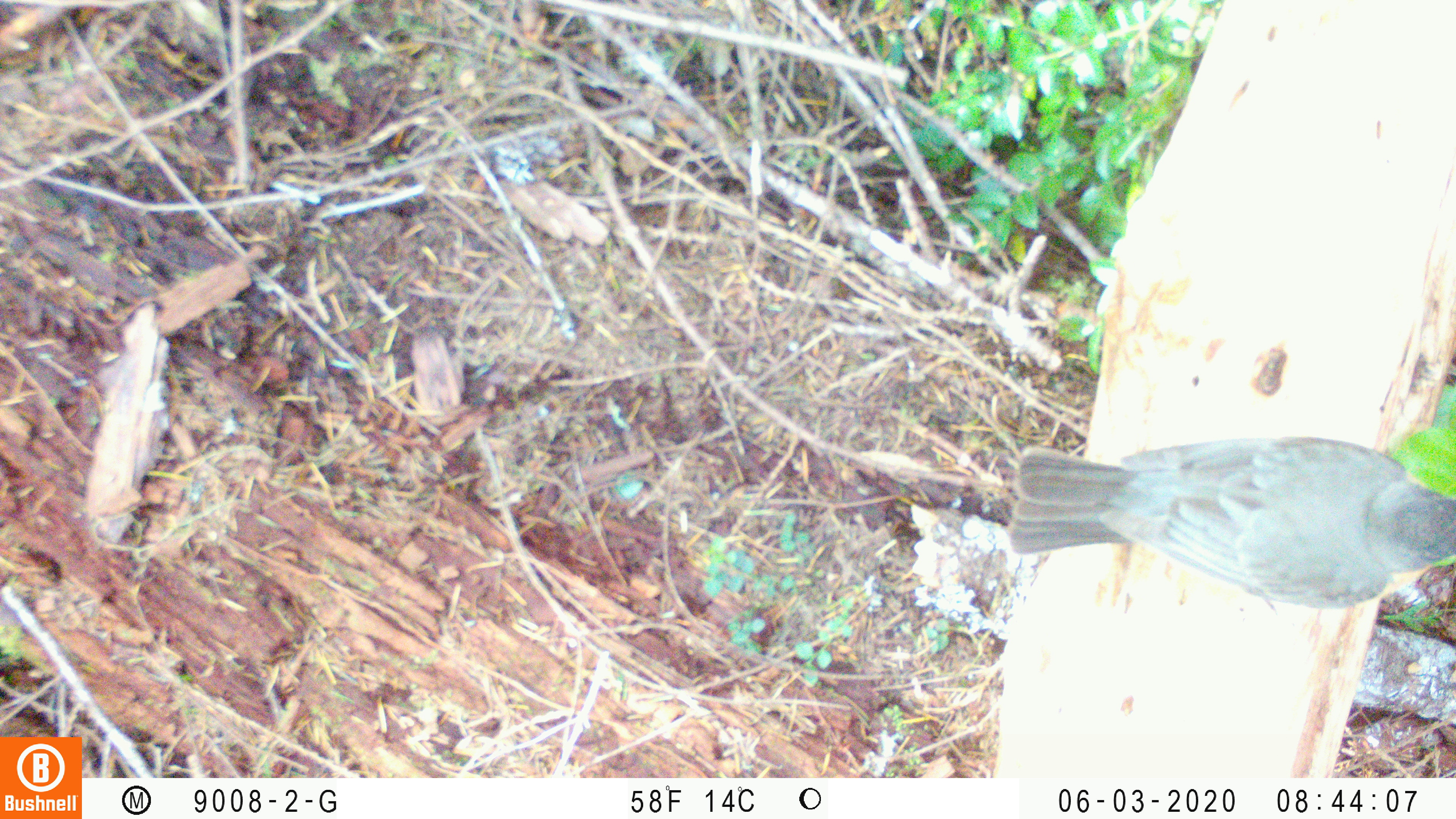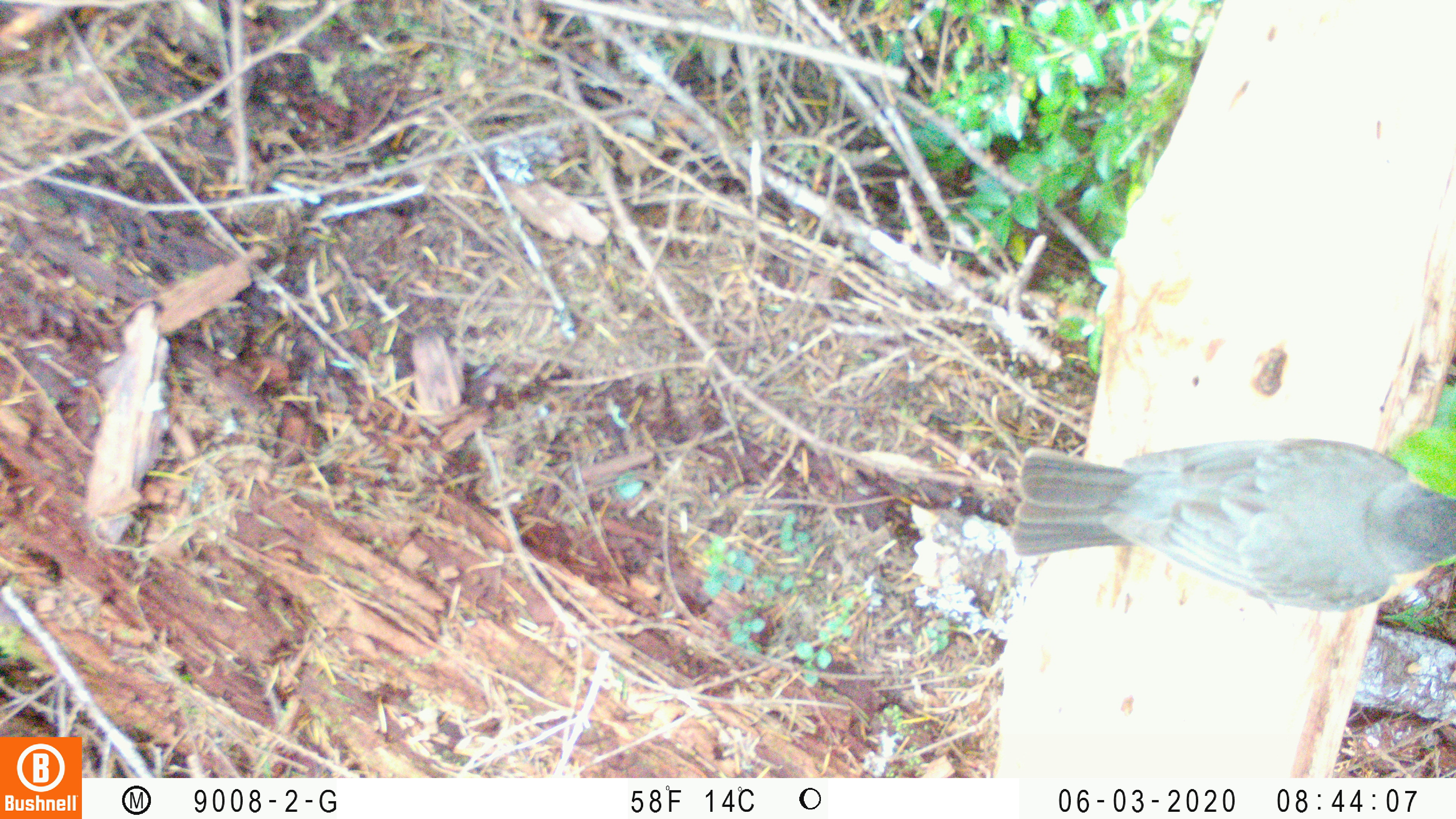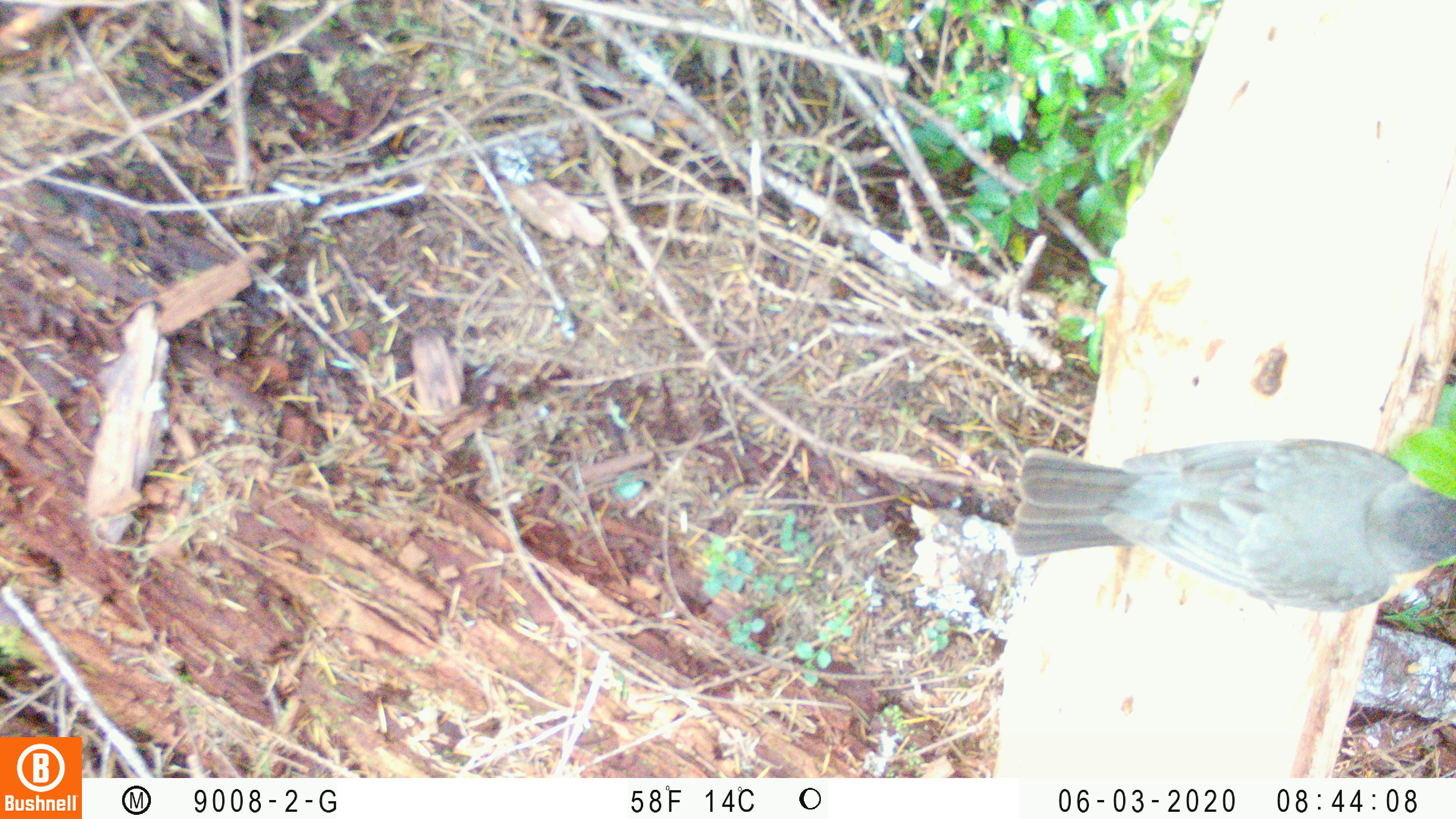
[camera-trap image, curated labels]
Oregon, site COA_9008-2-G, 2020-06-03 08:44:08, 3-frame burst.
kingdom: Animalia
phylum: Chordata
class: Aves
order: Passeriformes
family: Turdidae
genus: Turdus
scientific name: Turdus migratorius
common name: american robin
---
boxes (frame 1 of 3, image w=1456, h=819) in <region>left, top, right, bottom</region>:
american robin: <region>1001, 421, 1449, 622</region>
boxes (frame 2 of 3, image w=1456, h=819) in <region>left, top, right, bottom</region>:
american robin: <region>1000, 424, 1449, 622</region>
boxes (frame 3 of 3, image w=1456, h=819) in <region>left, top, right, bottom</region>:
american robin: <region>1001, 421, 1449, 628</region>